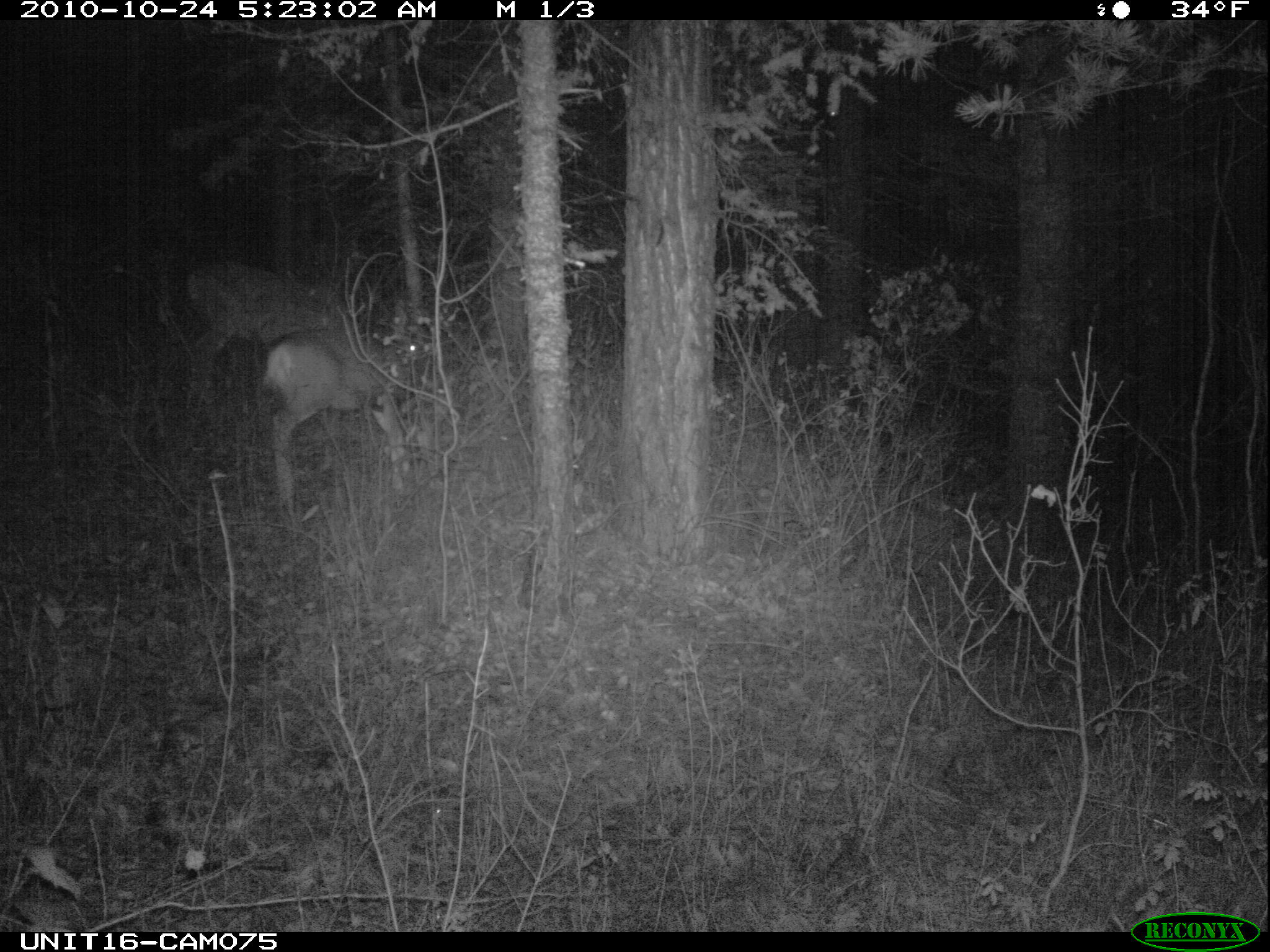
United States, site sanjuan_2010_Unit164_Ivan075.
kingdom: Animalia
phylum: Chordata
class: Mammalia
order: Artiodactyla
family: Cervidae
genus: Odocoileus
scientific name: Odocoileus hemionus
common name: mule deer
Odocoileus hemionus (mule deer).